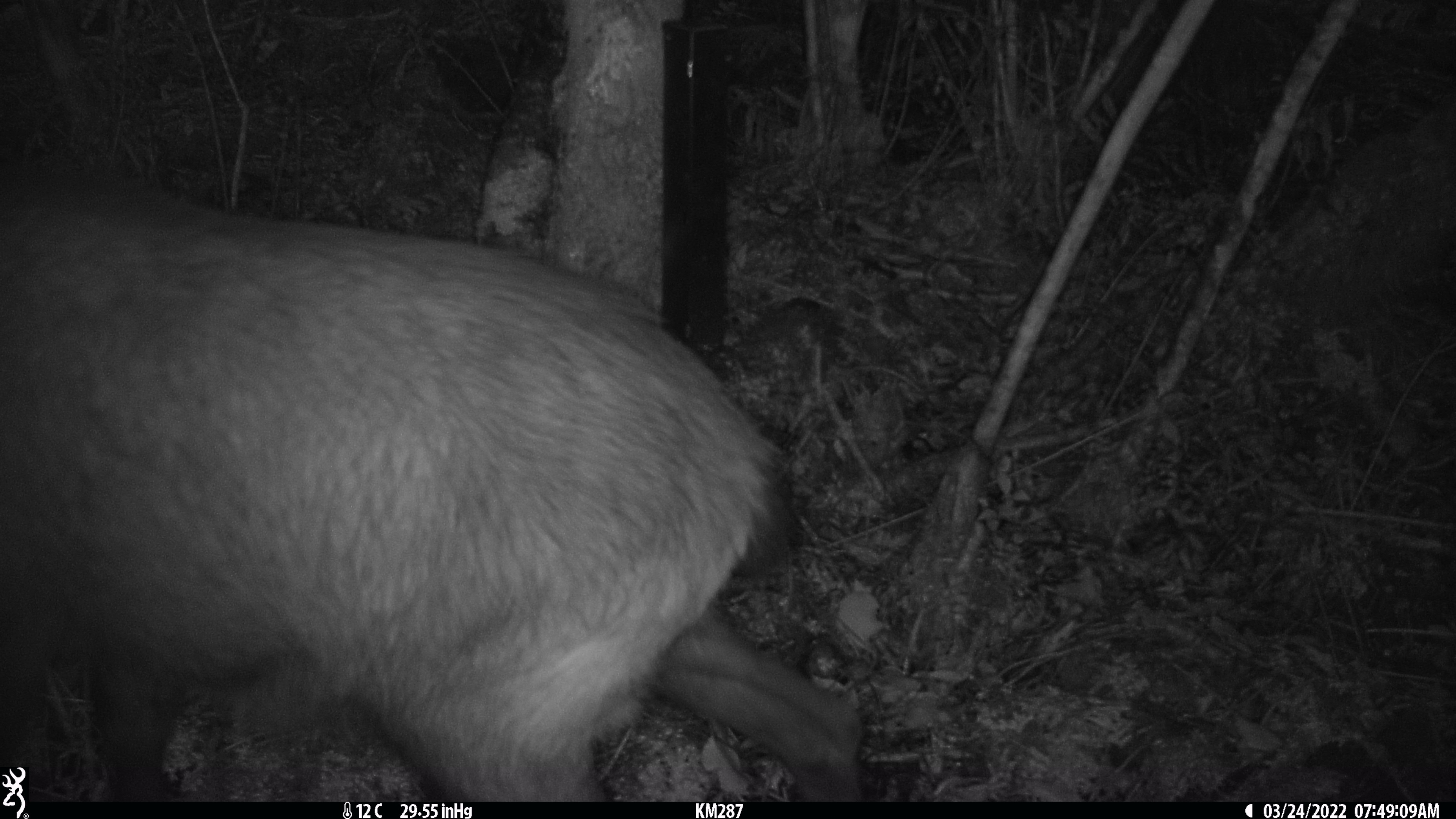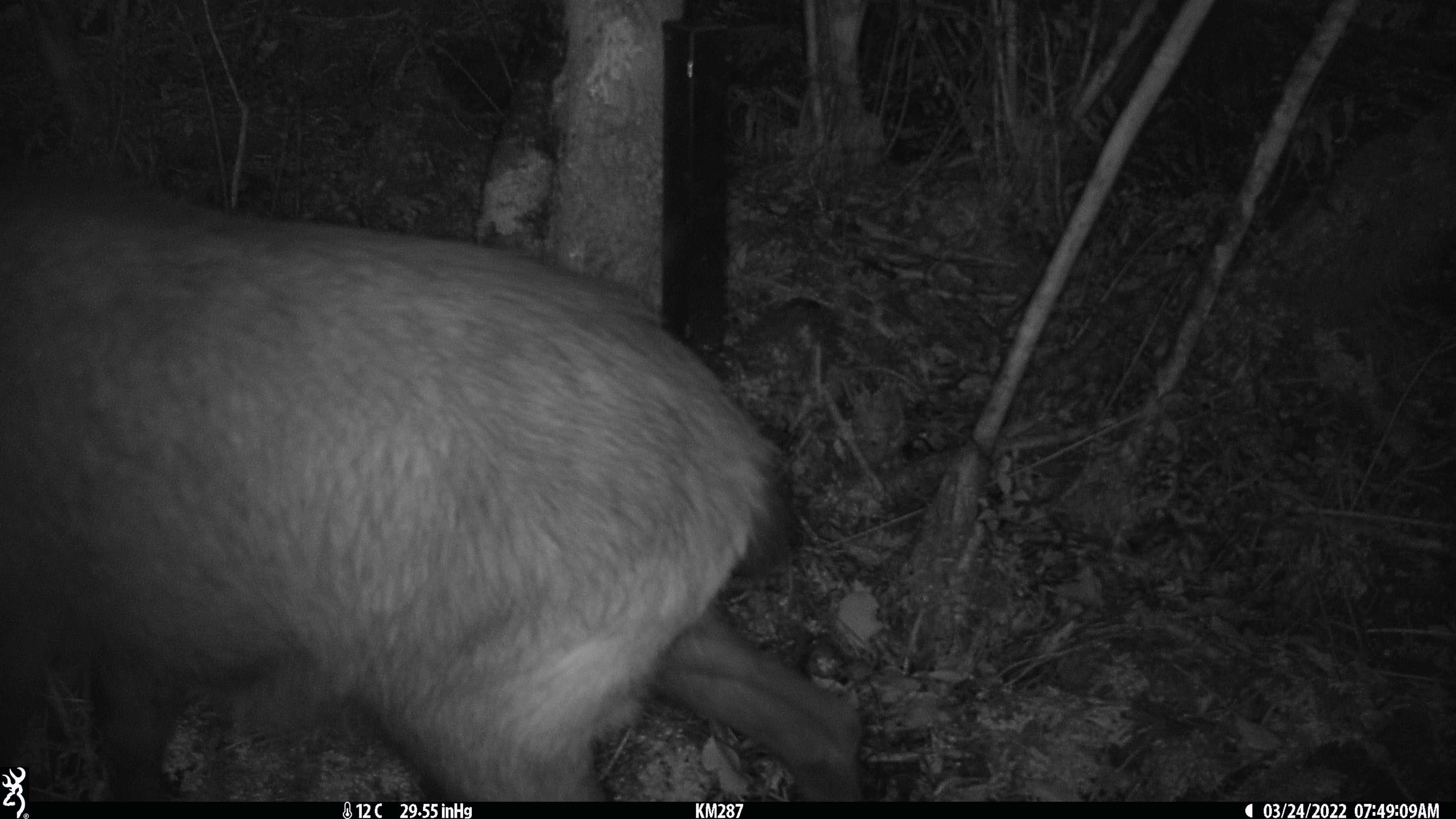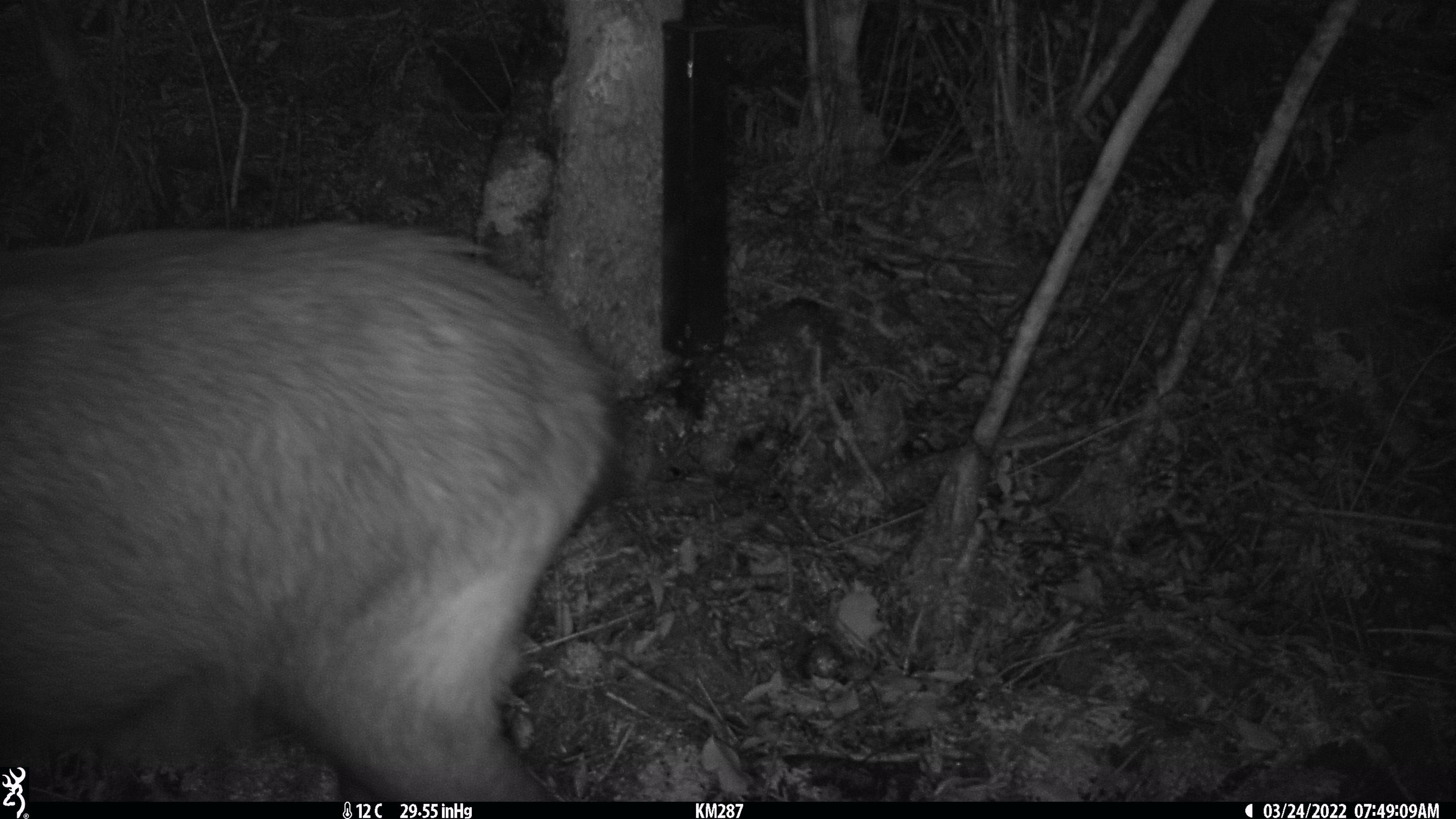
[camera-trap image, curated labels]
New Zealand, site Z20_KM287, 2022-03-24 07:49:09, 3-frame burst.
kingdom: Animalia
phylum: Chordata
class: Mammalia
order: Artiodactyla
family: Bovidae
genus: Rupicapra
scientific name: Rupicapra rupicapra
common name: alpine chamois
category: chamois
Chamois (alpine chamois) (Rupicapra rupicapra).